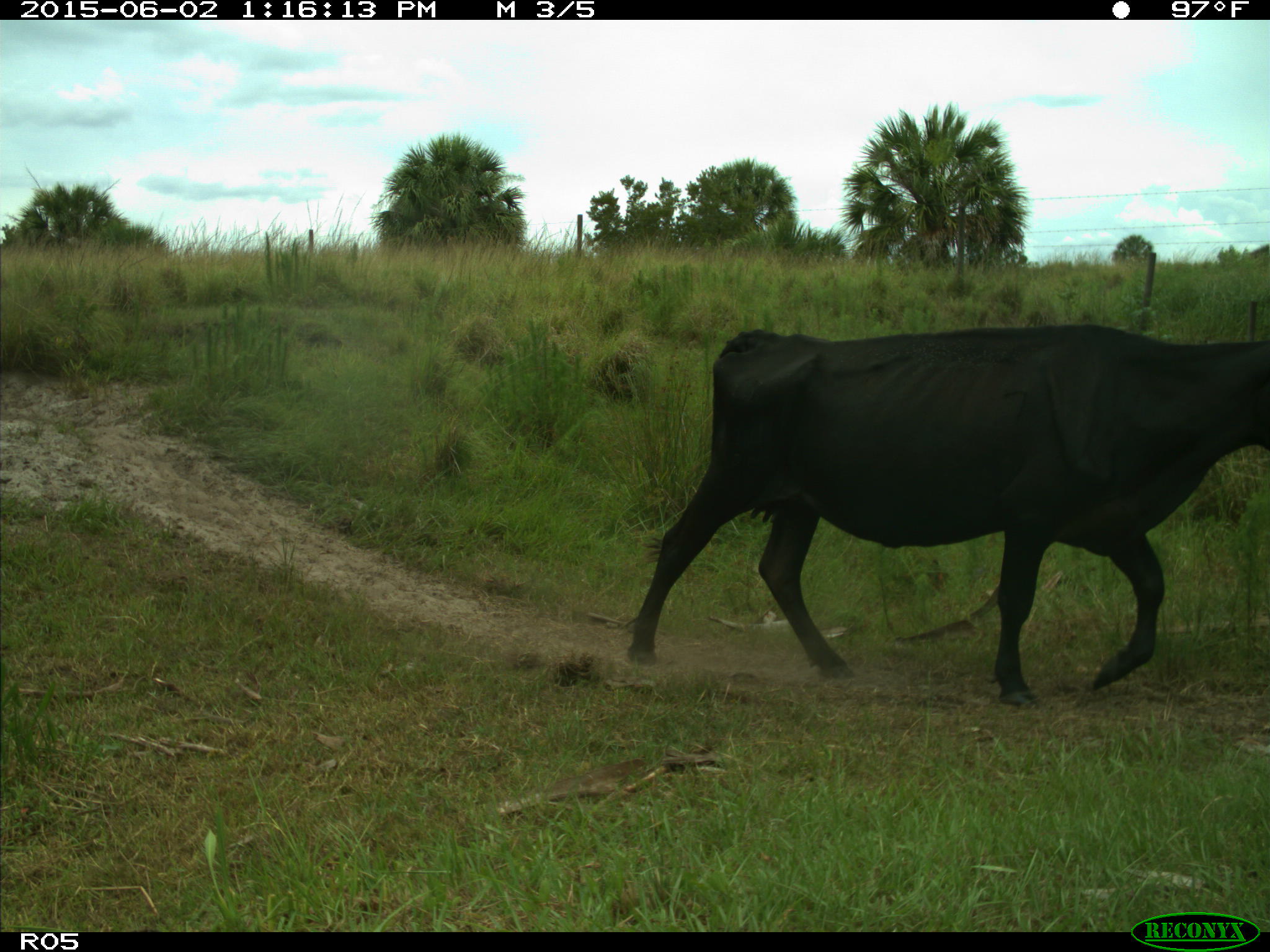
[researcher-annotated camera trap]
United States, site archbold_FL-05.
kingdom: Animalia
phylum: Chordata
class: Mammalia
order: Artiodactyla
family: Bovidae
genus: Bos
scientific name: Bos taurus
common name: domestic cow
Bos taurus (domestic cow).